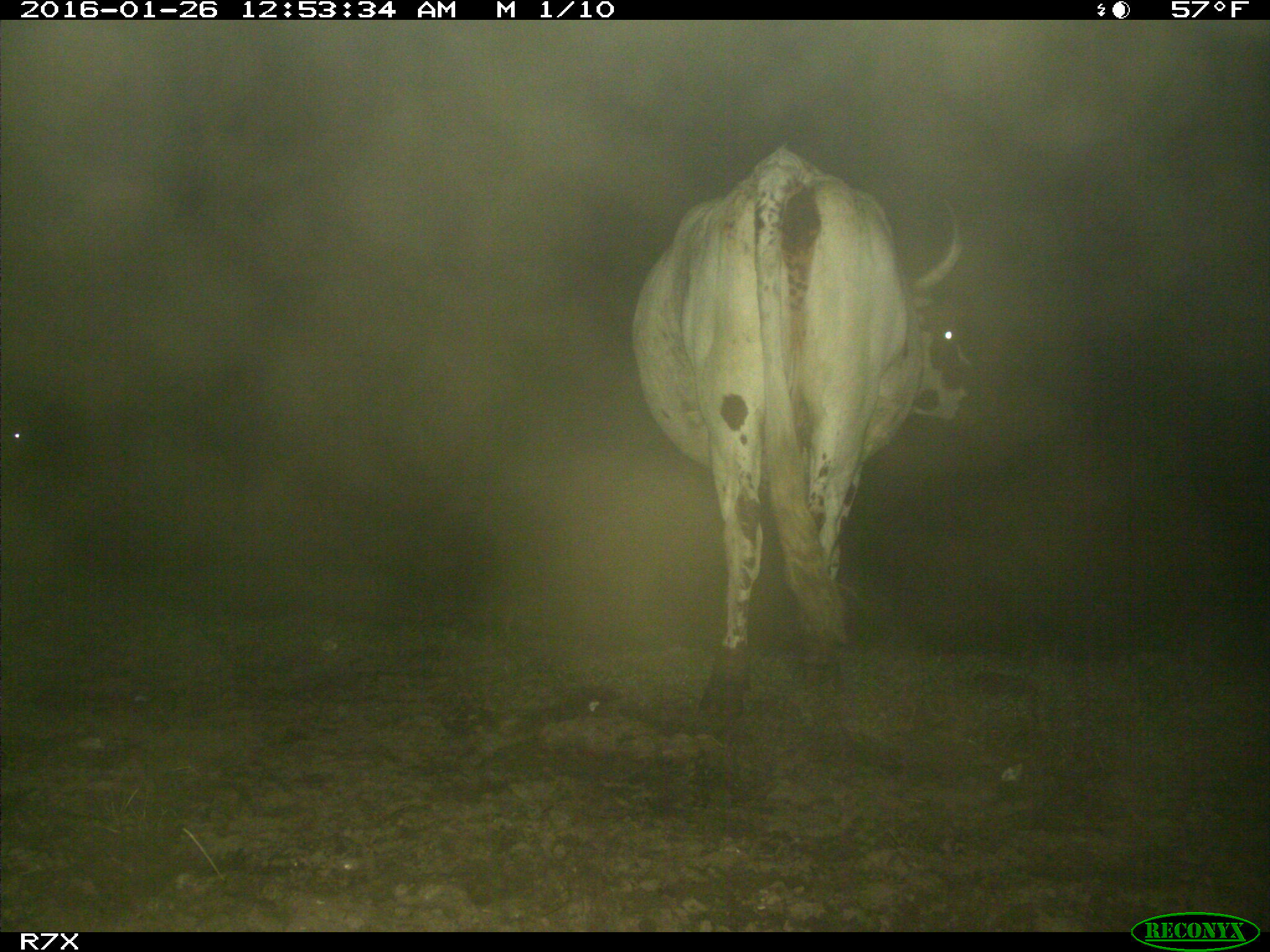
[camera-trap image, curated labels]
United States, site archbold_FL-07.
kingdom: Animalia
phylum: Chordata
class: Mammalia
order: Artiodactyla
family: Bovidae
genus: Bos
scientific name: Bos taurus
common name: domestic cow